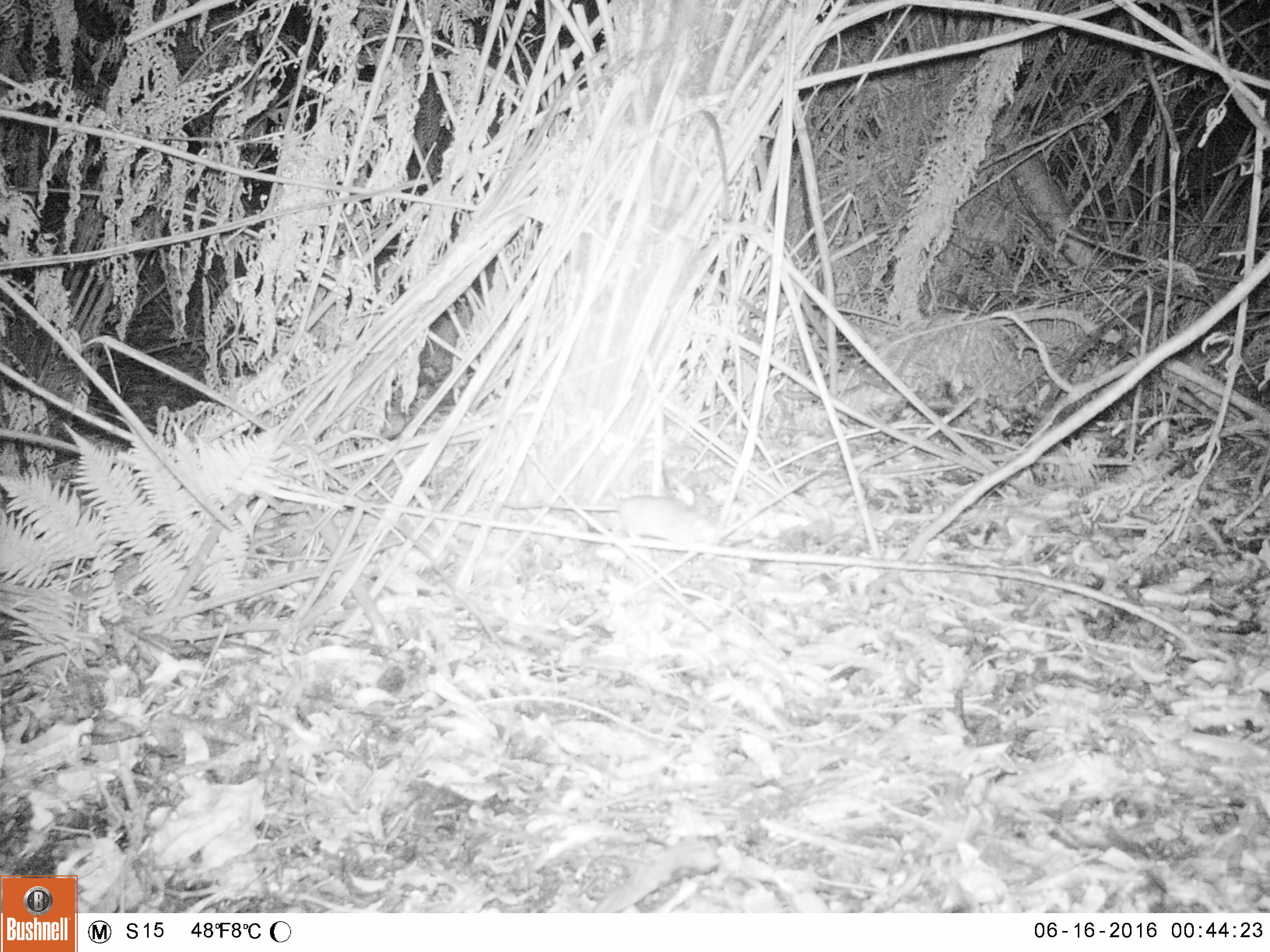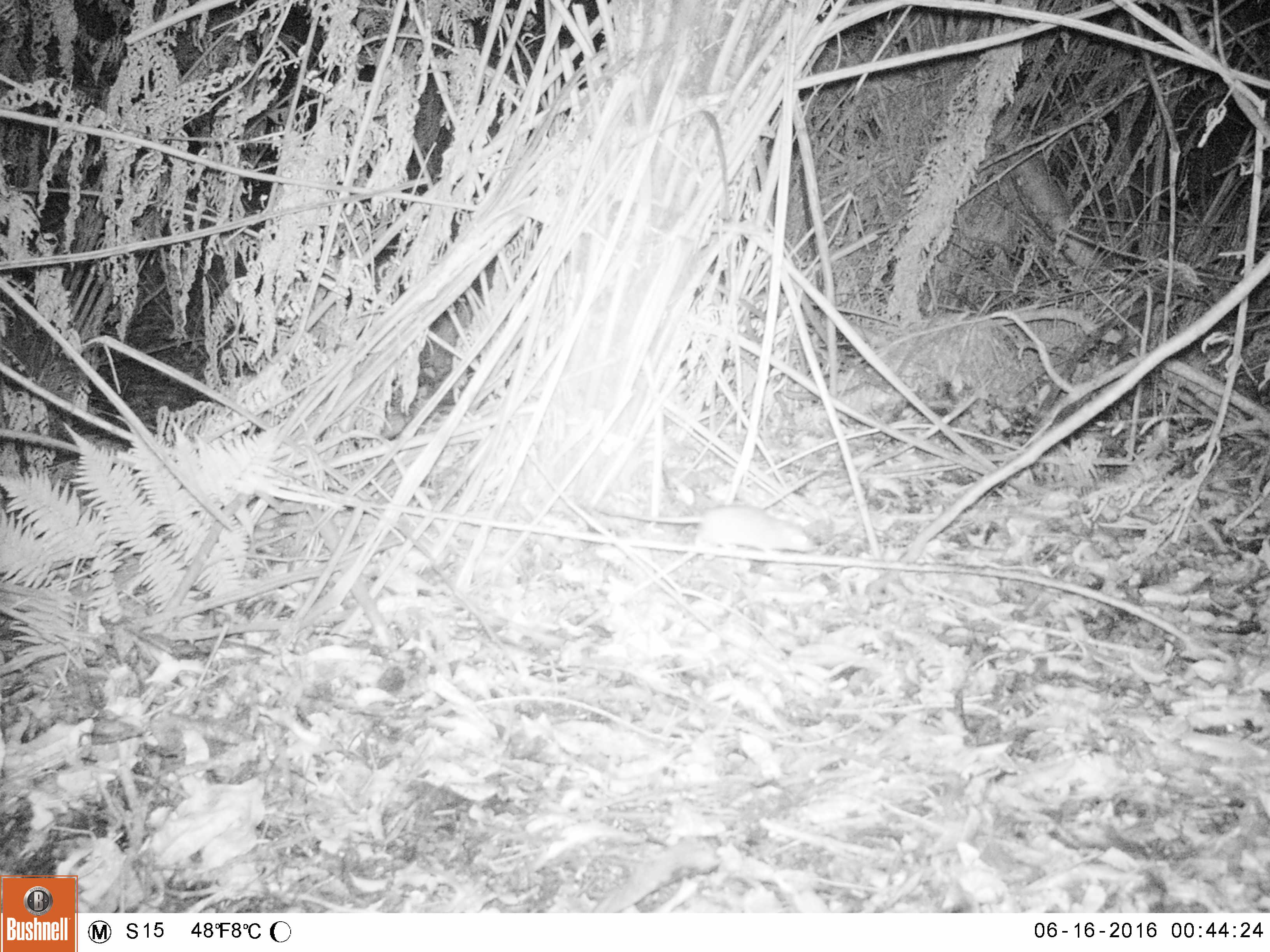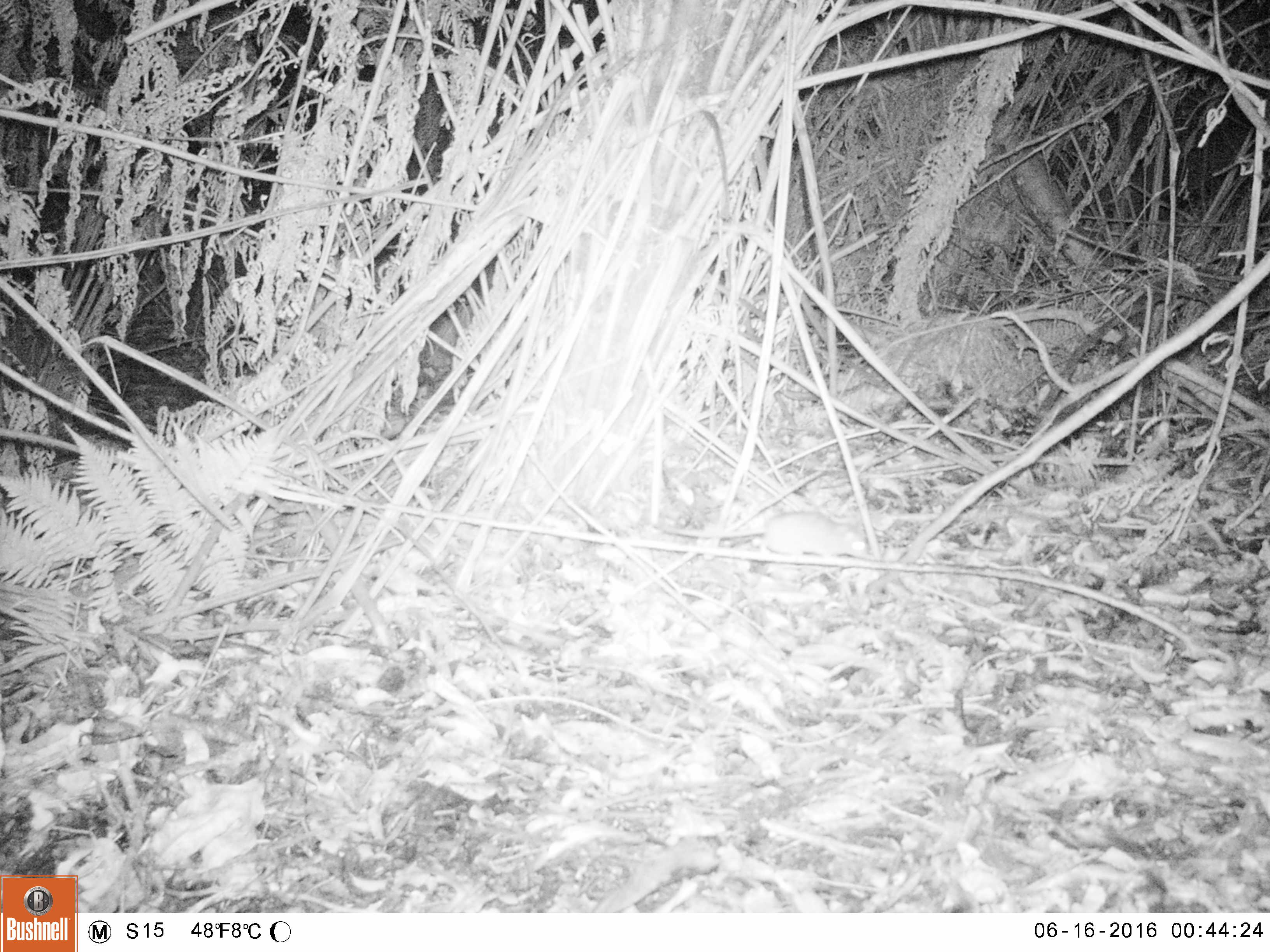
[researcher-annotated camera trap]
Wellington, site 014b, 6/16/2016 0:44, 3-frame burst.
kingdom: Animalia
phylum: Chordata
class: Mammalia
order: Rodentia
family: Muridae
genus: Rattus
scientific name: Rattus rattus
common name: ship rat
Ship rat (Rattus rattus).